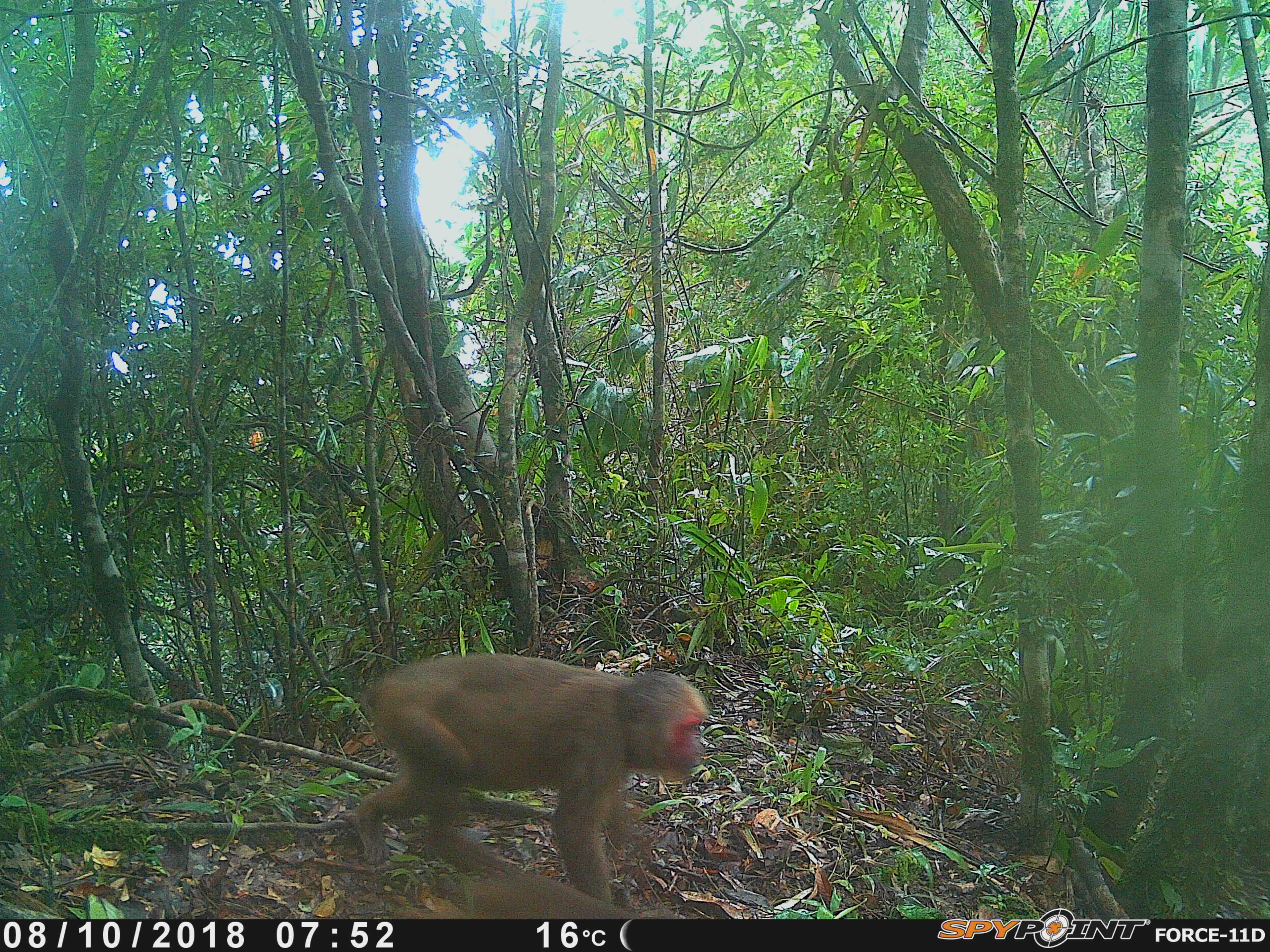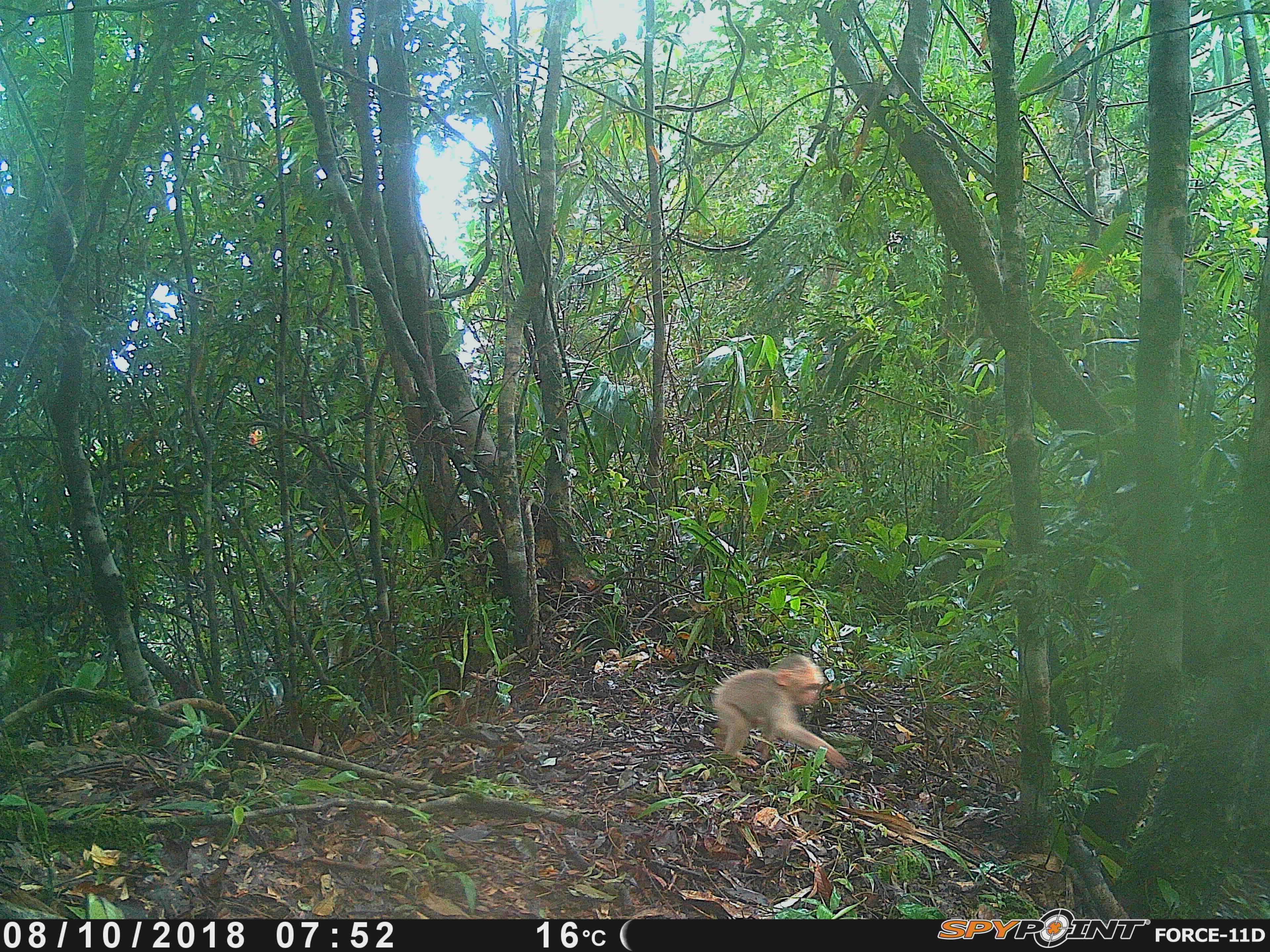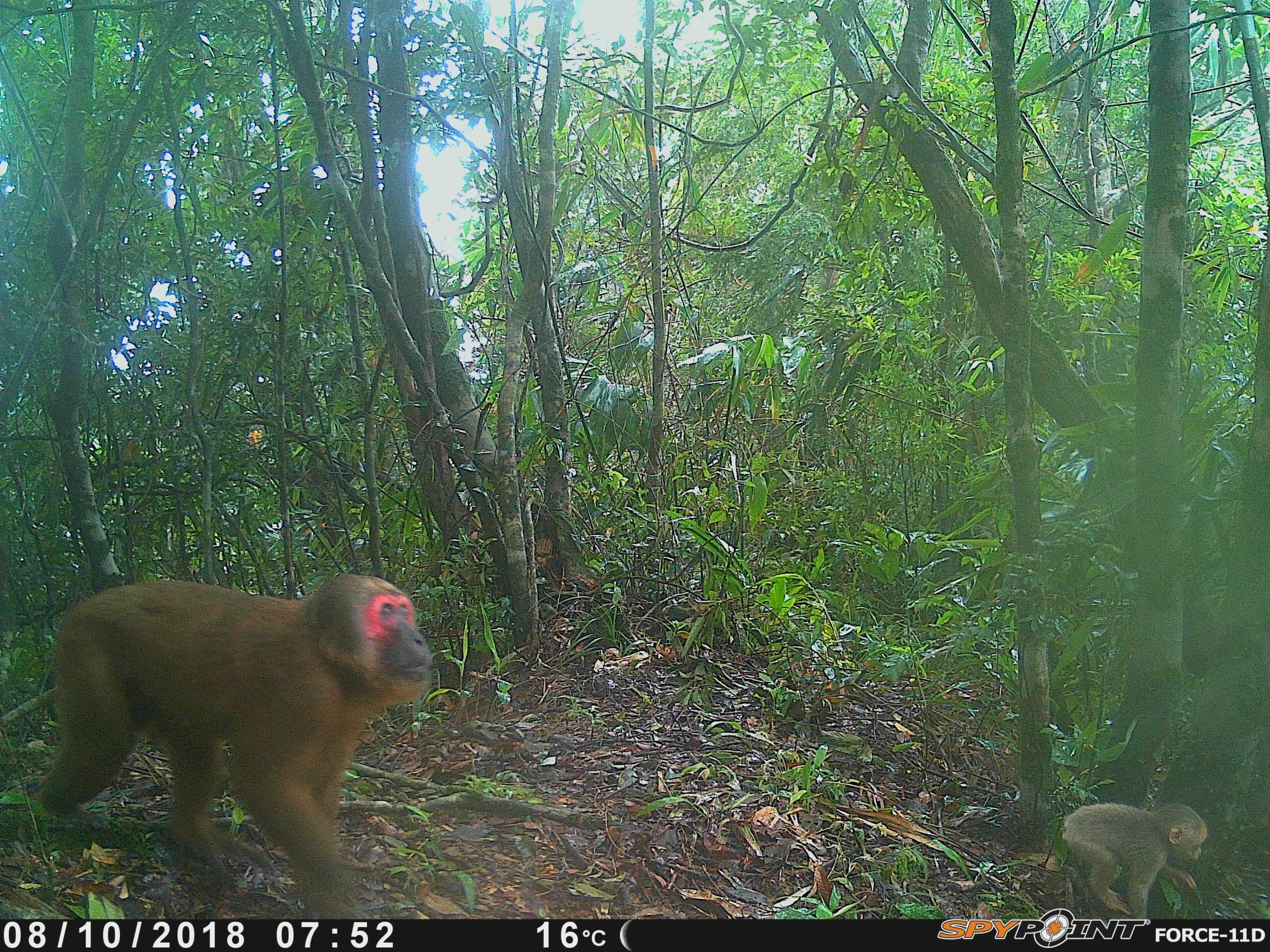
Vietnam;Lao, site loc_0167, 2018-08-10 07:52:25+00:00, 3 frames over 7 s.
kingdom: Animalia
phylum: Chordata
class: Mammalia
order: Primates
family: Cercopithecidae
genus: Macaca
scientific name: Macaca arctoides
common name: stump-tailed macaque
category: stump tailed macaque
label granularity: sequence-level